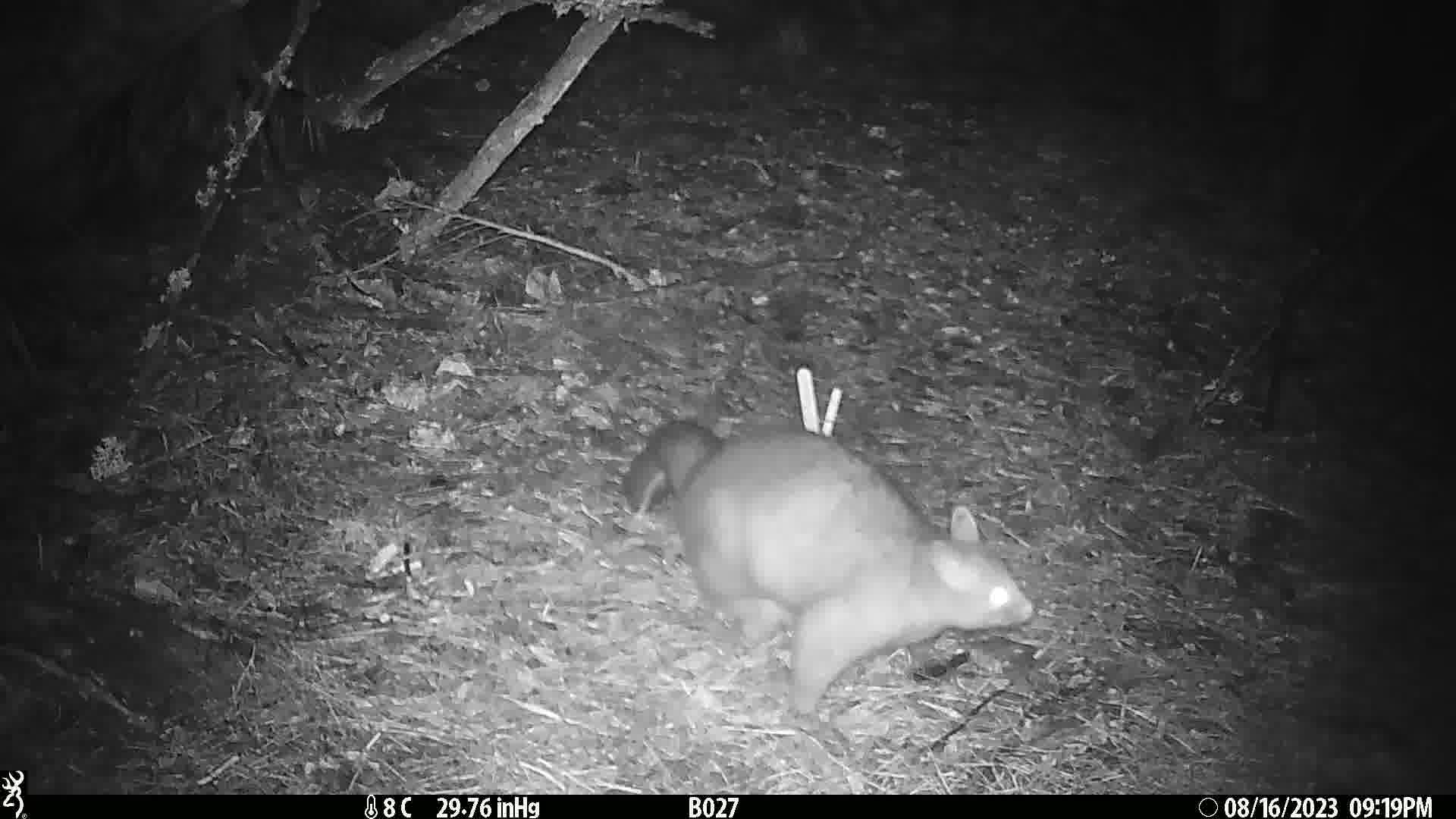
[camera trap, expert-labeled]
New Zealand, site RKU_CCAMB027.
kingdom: Animalia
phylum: Chordata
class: Mammalia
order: Diprotodontia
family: Phalangeridae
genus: Trichosurus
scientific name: Trichosurus vulpecula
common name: common brushtail possum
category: possum